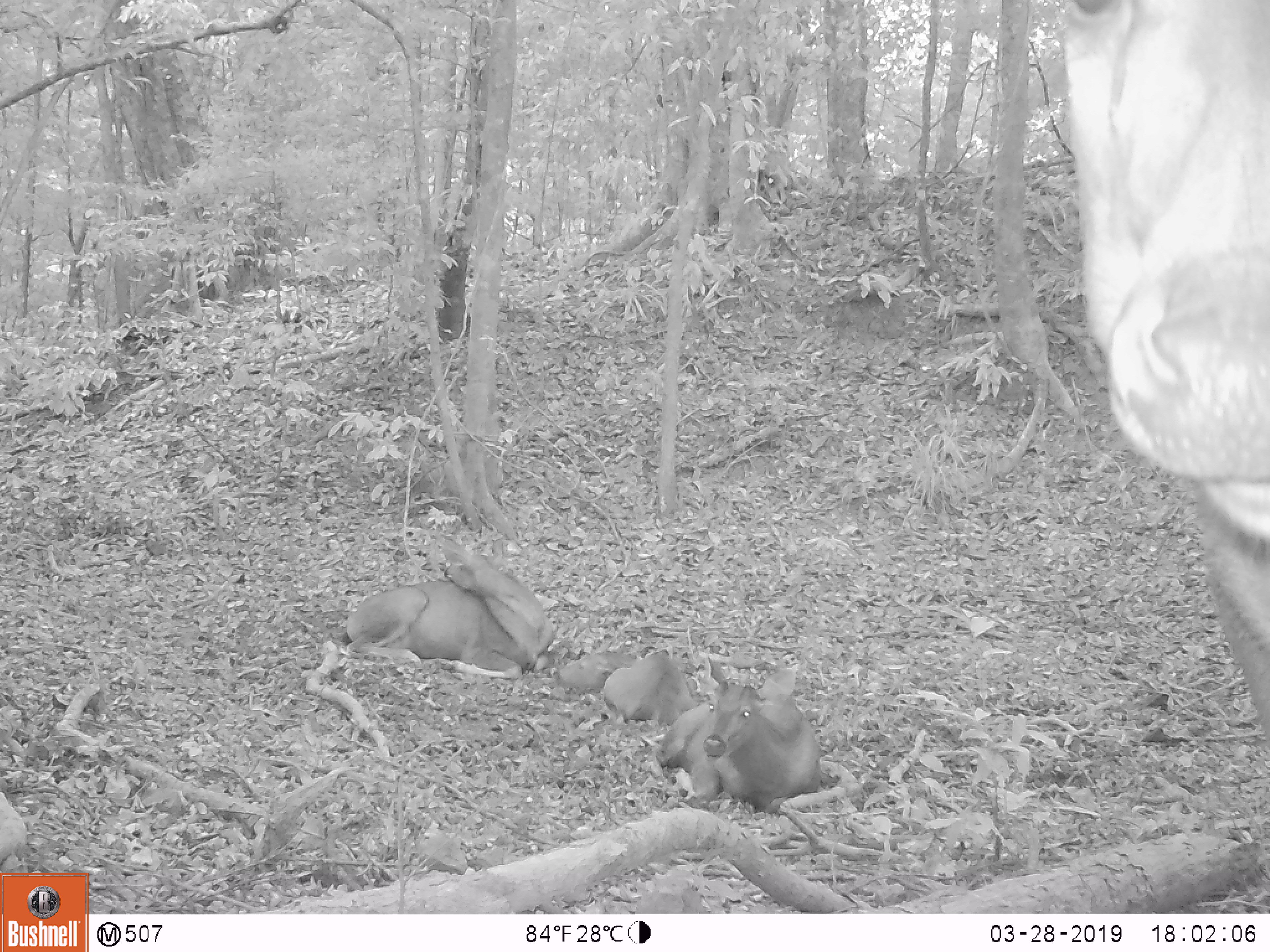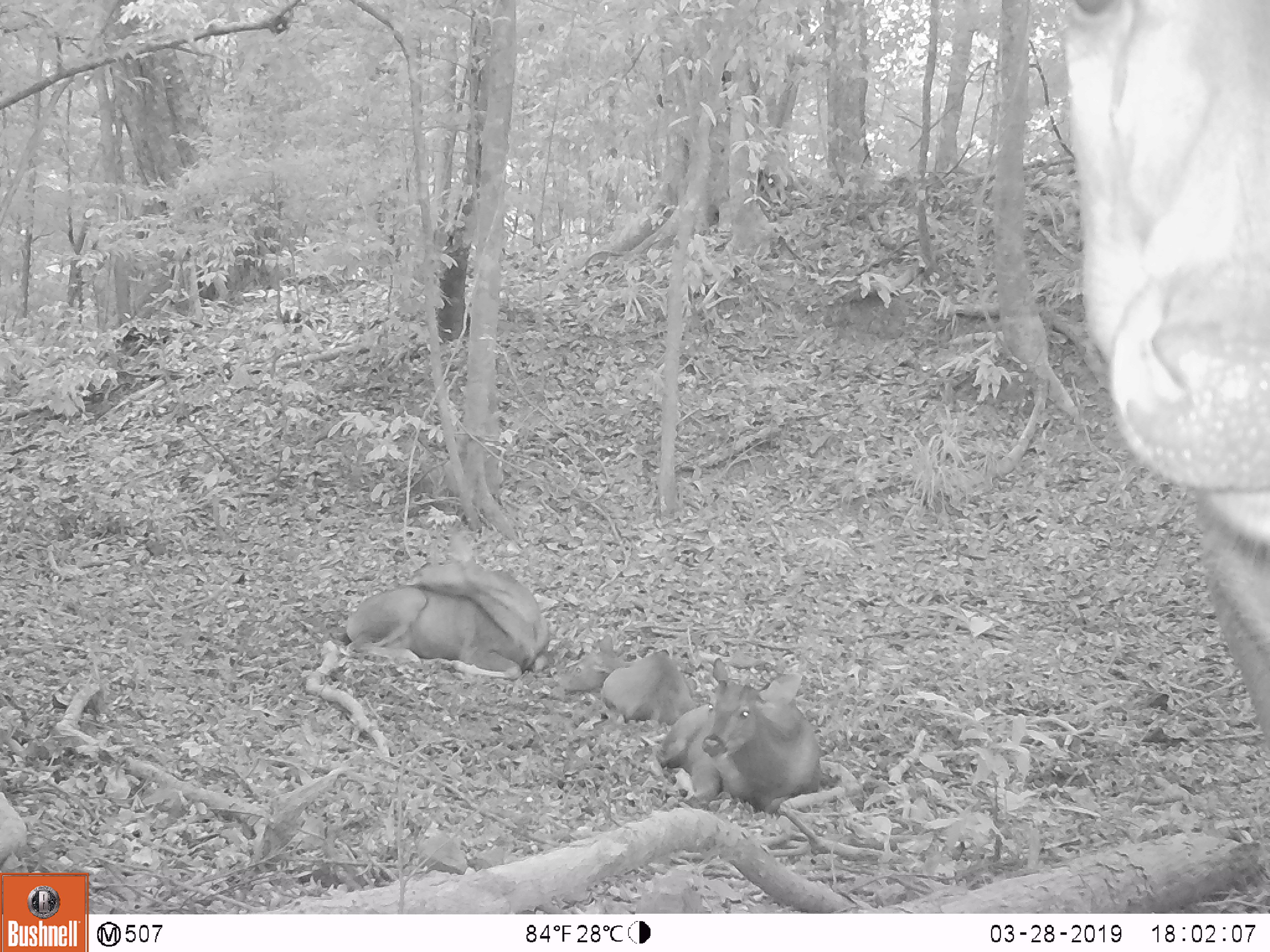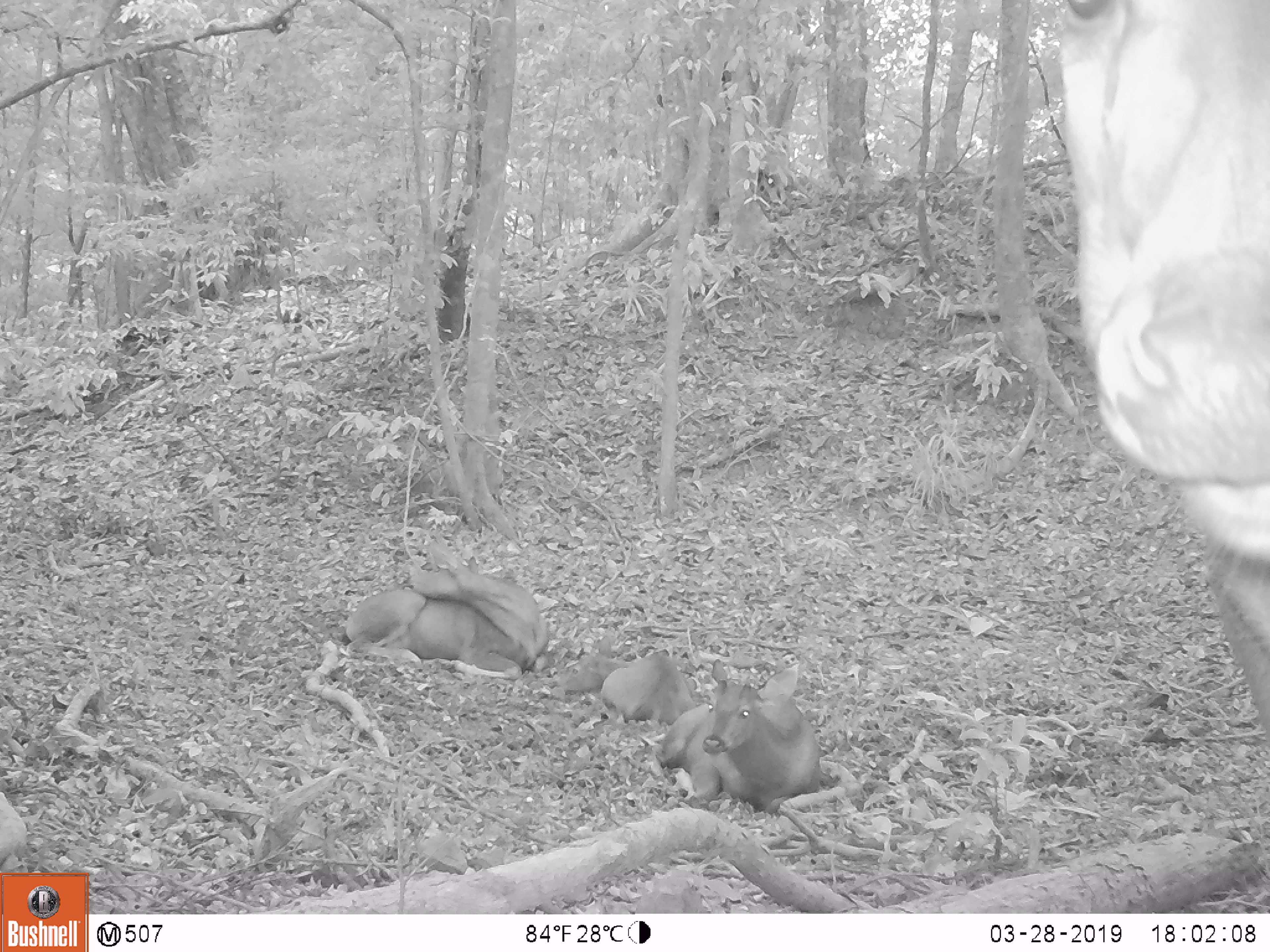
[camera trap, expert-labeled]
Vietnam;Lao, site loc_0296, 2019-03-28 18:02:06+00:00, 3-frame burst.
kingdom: Animalia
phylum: Chordata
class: Mammalia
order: Artiodactyla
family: Cervidae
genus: Rusa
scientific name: Rusa unicolor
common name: sambar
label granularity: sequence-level